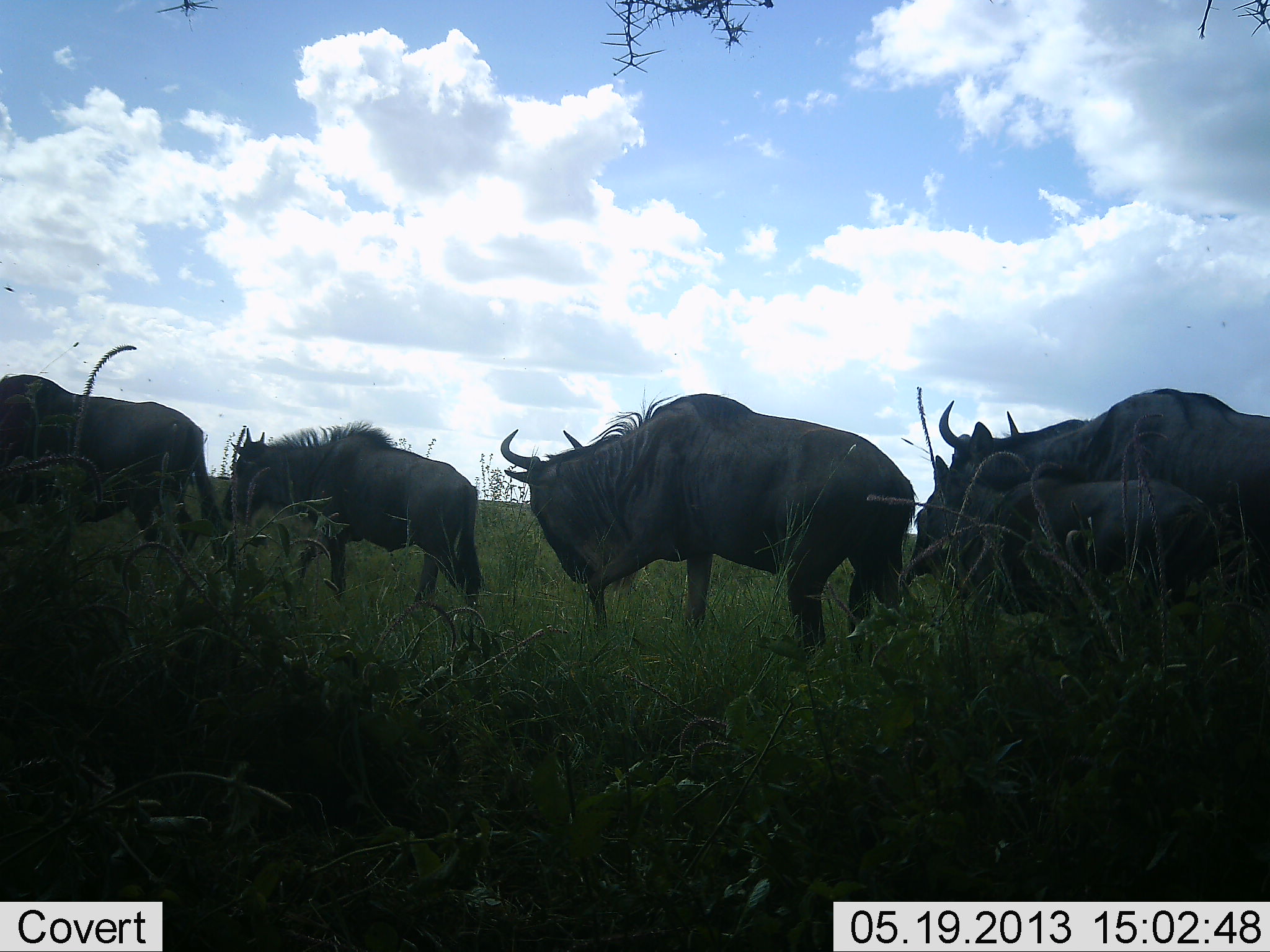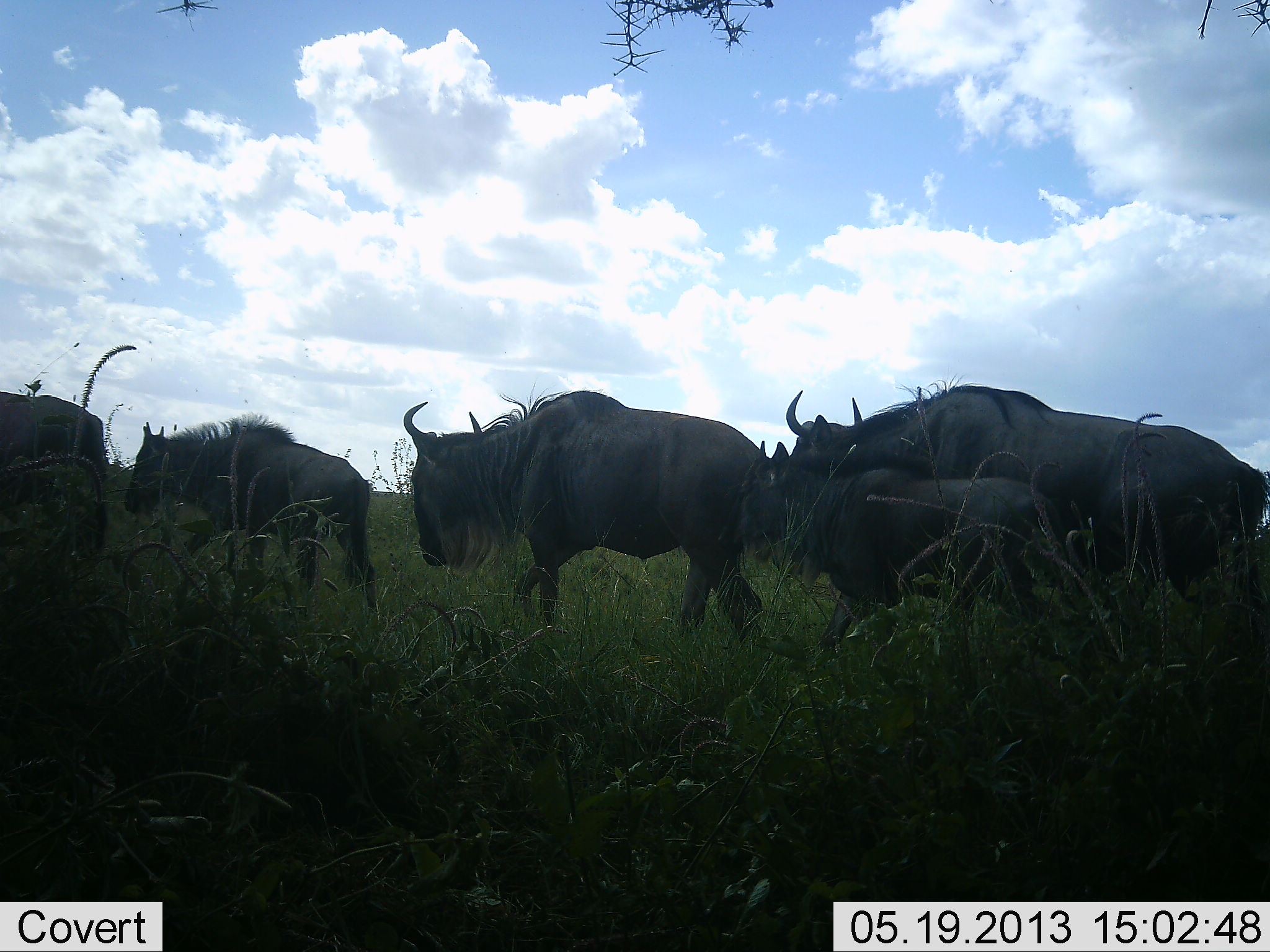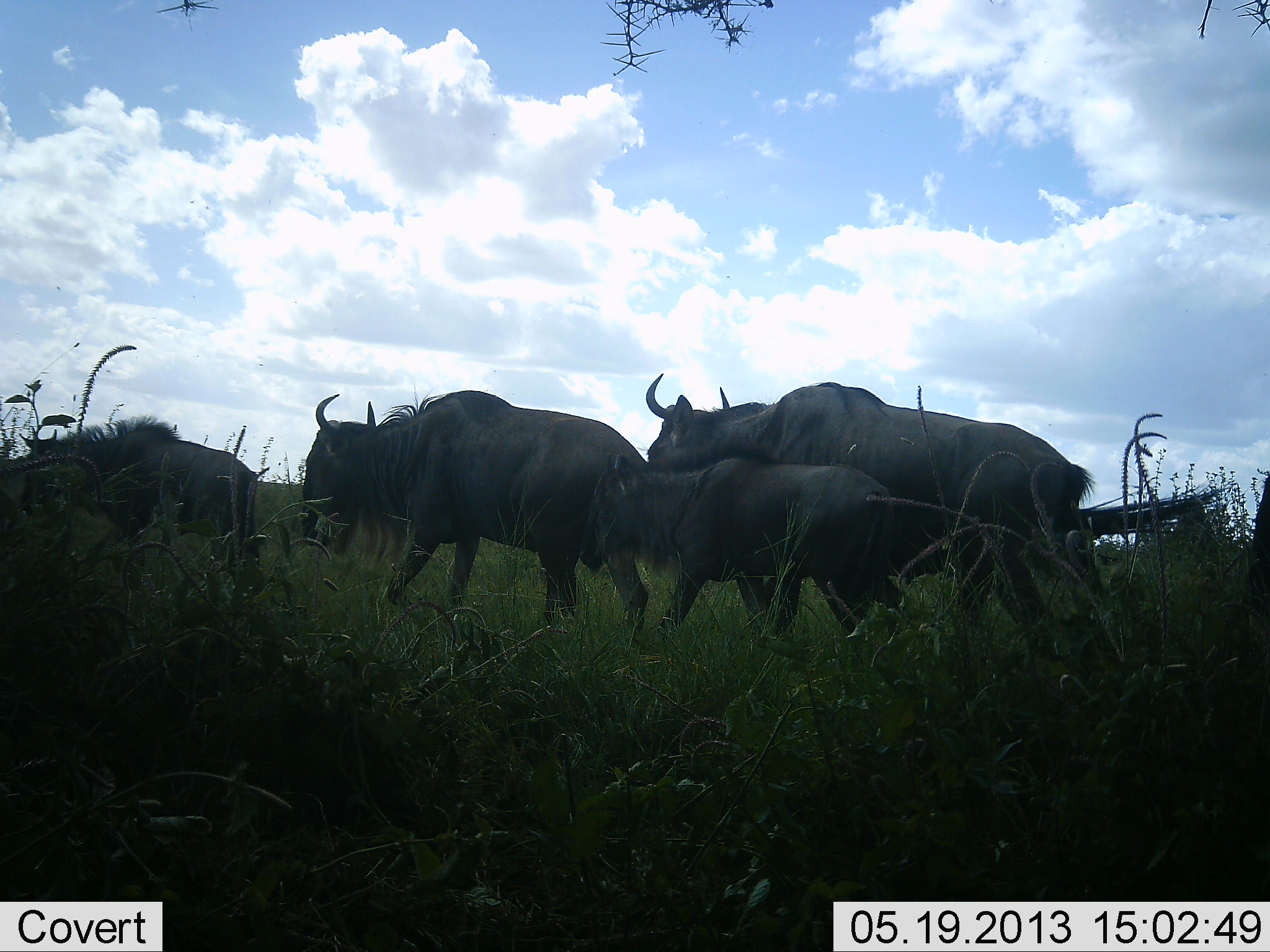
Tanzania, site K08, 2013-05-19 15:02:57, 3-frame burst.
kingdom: Animalia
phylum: Chordata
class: Mammalia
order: Artiodactyla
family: Bovidae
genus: Connochaetes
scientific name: Connochaetes taurinus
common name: blue wildebeest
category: wildebeest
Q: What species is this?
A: Wildebeest (blue wildebeest) (Connochaetes taurinus).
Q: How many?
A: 5.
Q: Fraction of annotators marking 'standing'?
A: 3%.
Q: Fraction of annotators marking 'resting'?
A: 3%.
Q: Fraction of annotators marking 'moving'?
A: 100%.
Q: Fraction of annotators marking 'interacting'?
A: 0%.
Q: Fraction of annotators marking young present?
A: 62%.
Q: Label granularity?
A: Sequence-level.